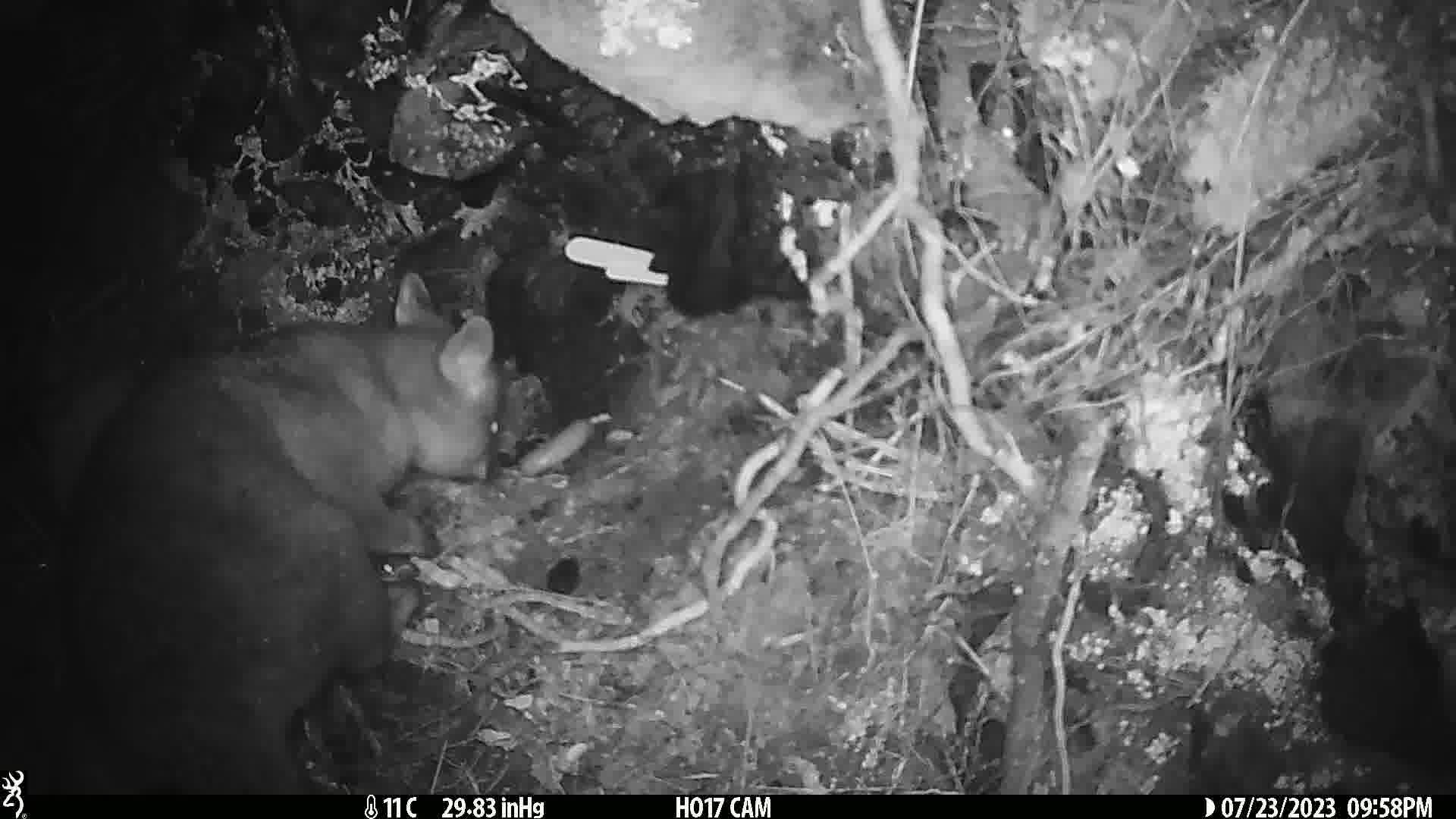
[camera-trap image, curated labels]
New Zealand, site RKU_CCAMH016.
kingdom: Animalia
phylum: Chordata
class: Mammalia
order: Diprotodontia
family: Phalangeridae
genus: Trichosurus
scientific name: Trichosurus vulpecula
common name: common brushtail possum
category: possum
Possum (common brushtail possum) (Trichosurus vulpecula).